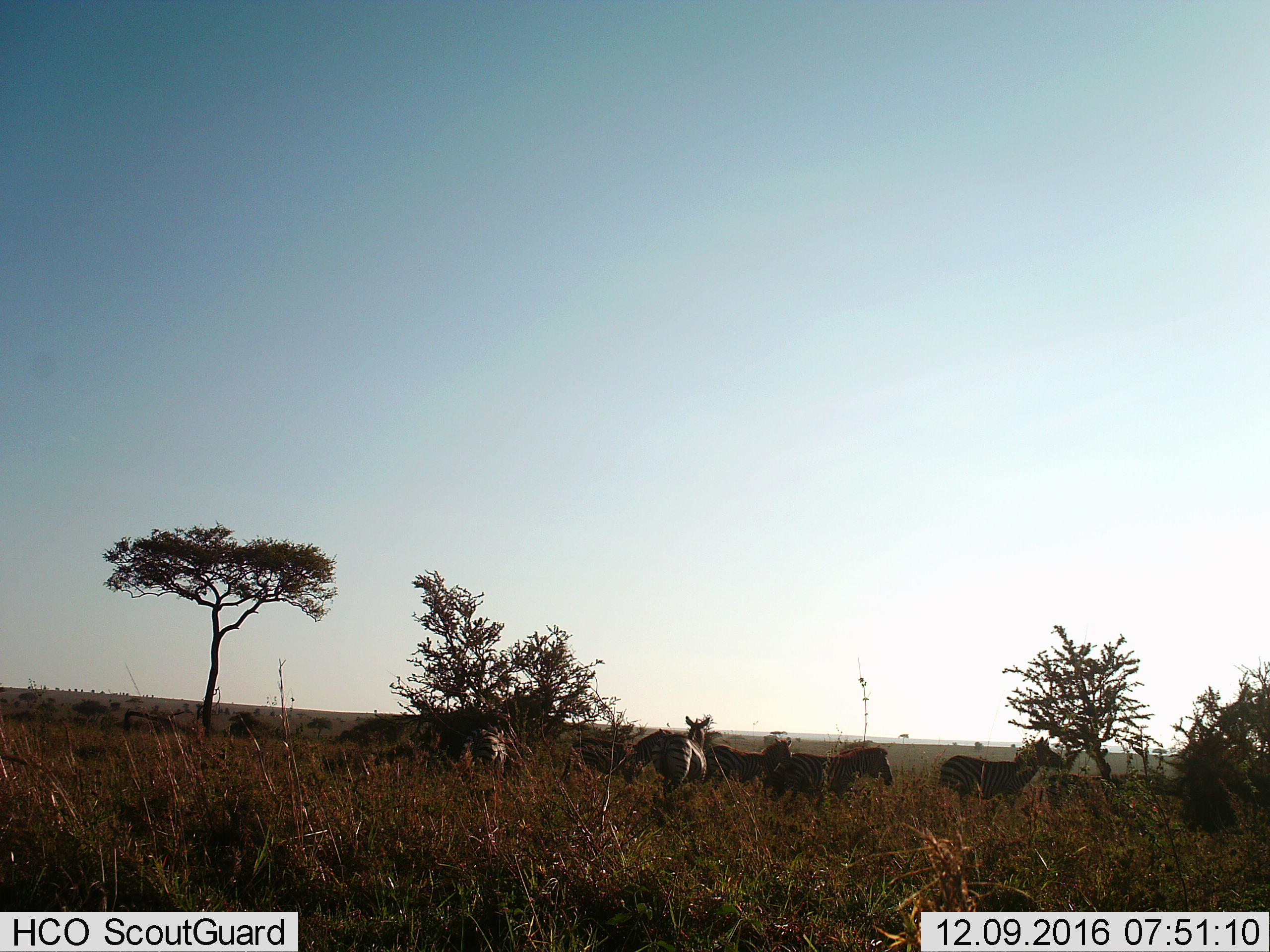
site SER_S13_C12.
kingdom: Animalia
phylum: Chordata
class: Mammalia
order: Perissodactyla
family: Equidae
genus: Equus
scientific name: Equus quagga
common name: plains zebra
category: zebraplains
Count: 6.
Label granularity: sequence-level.